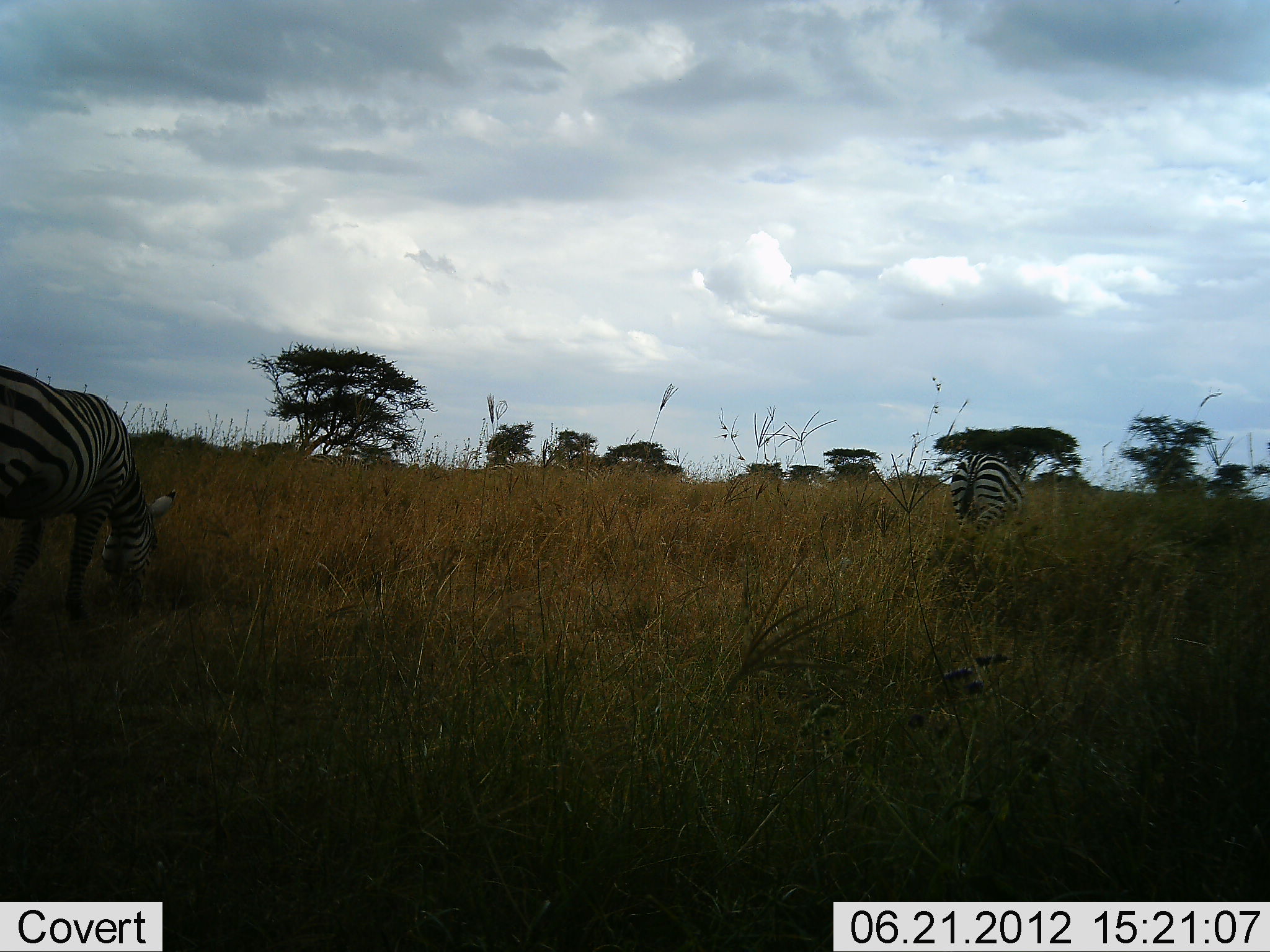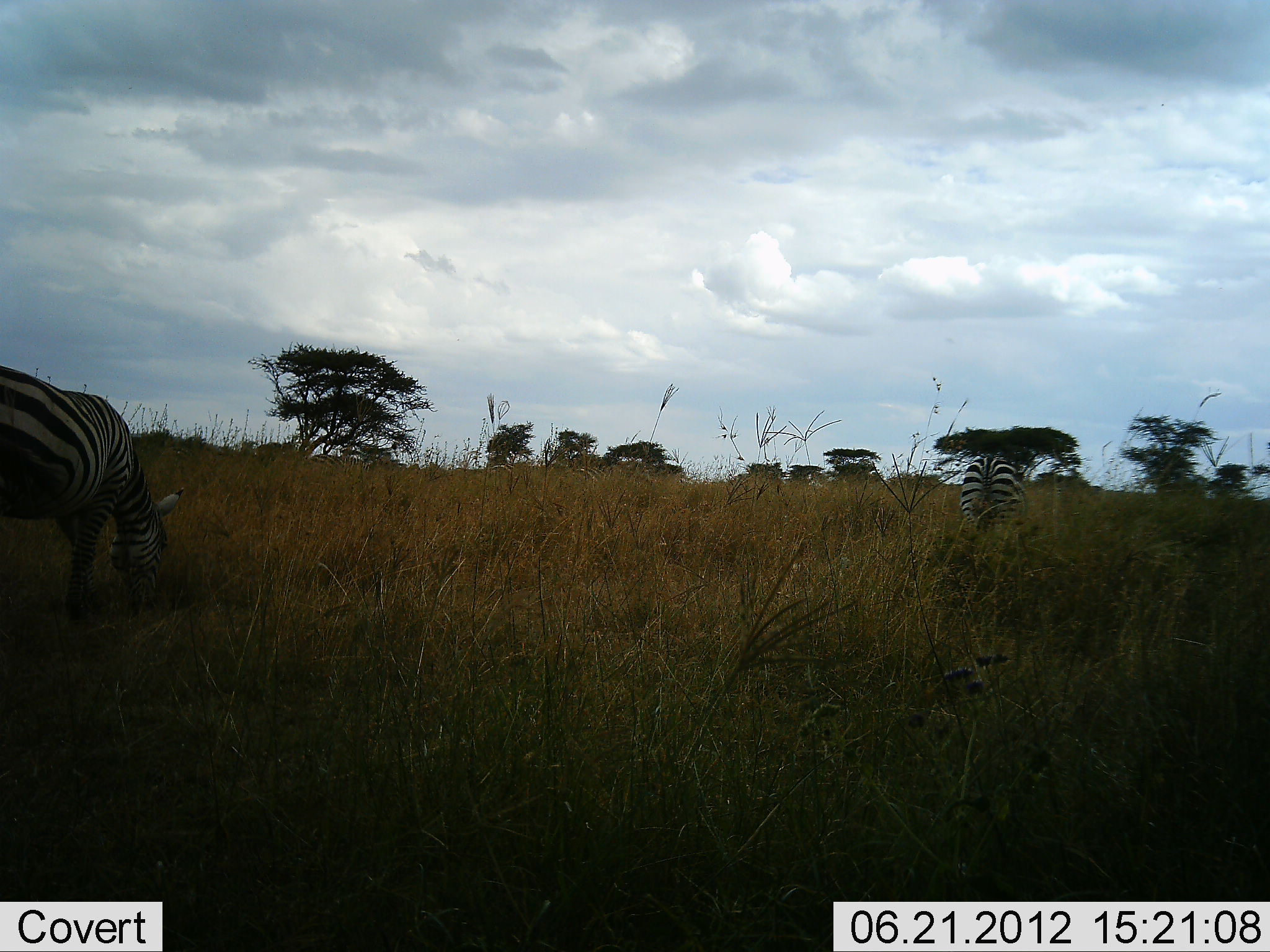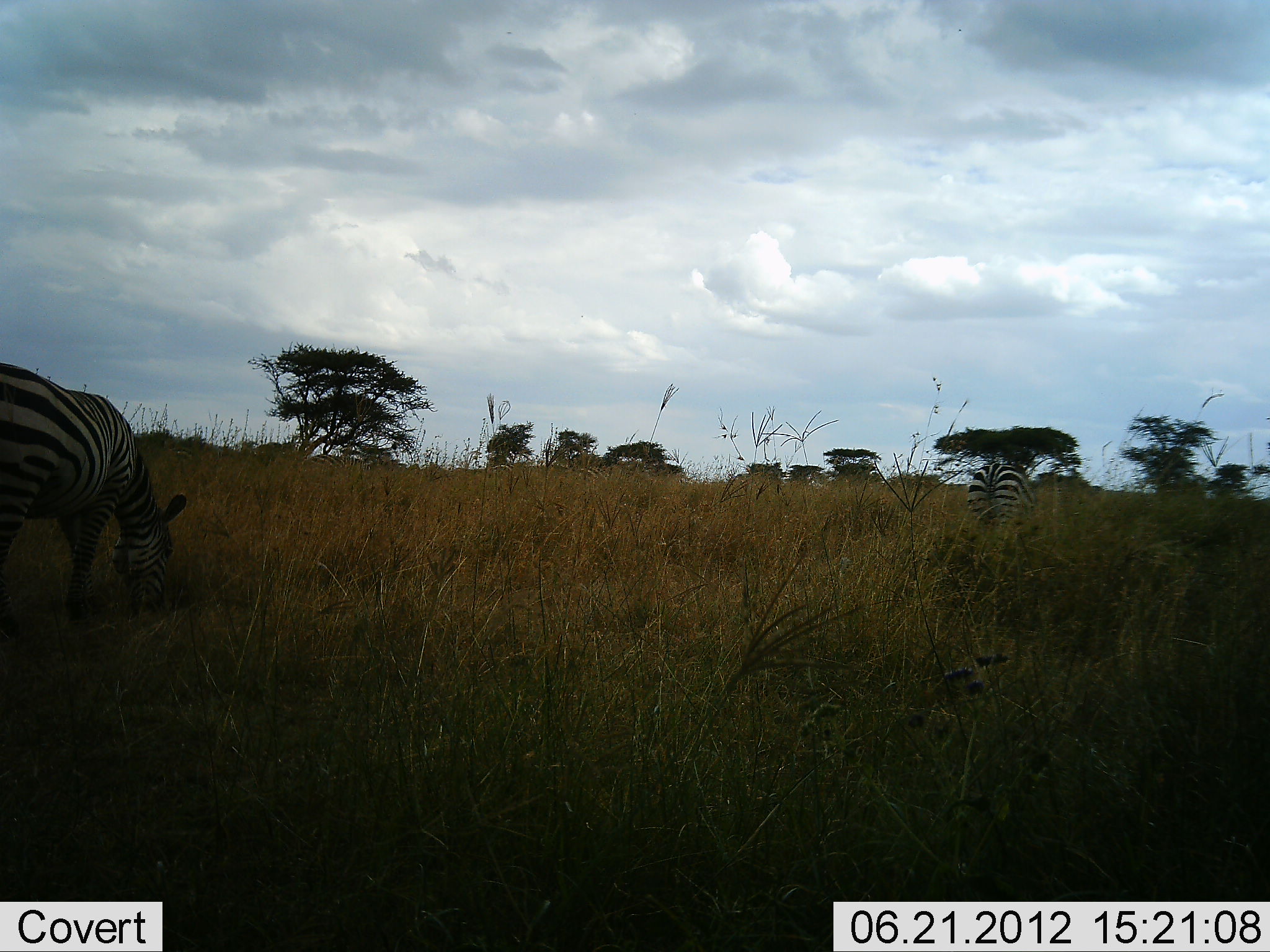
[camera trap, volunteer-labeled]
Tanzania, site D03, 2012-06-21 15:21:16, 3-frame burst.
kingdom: Animalia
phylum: Chordata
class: Mammalia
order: Perissodactyla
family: Equidae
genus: Equus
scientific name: Equus quagga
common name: plains zebra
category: zebra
Zebra (plains zebra) (Equus quagga), count 2. Behavior (volunteer vote fractions): standing 27%, resting 0%, moving 18%, interacting 0%. Young present (vote fraction): 0%. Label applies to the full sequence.